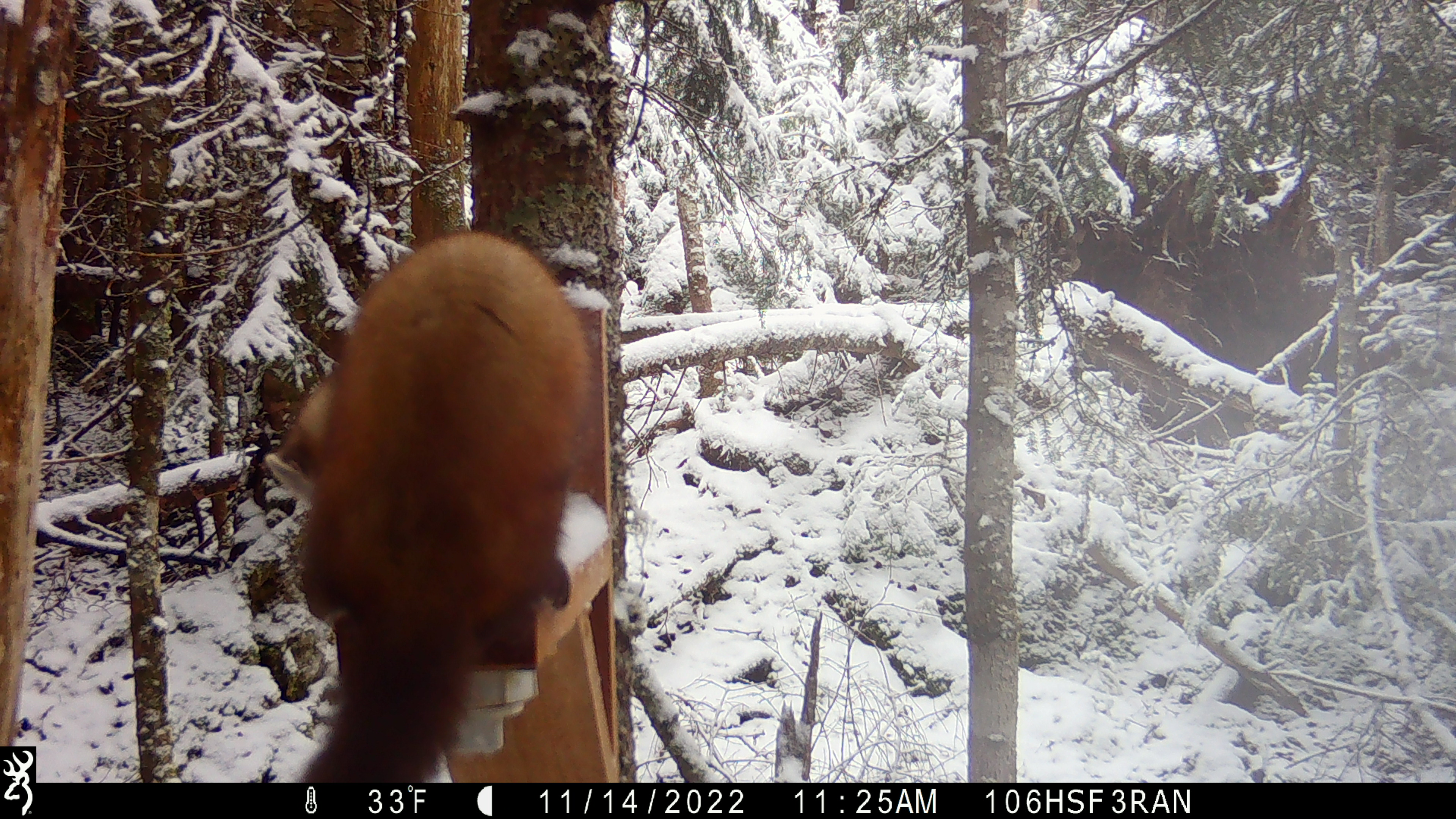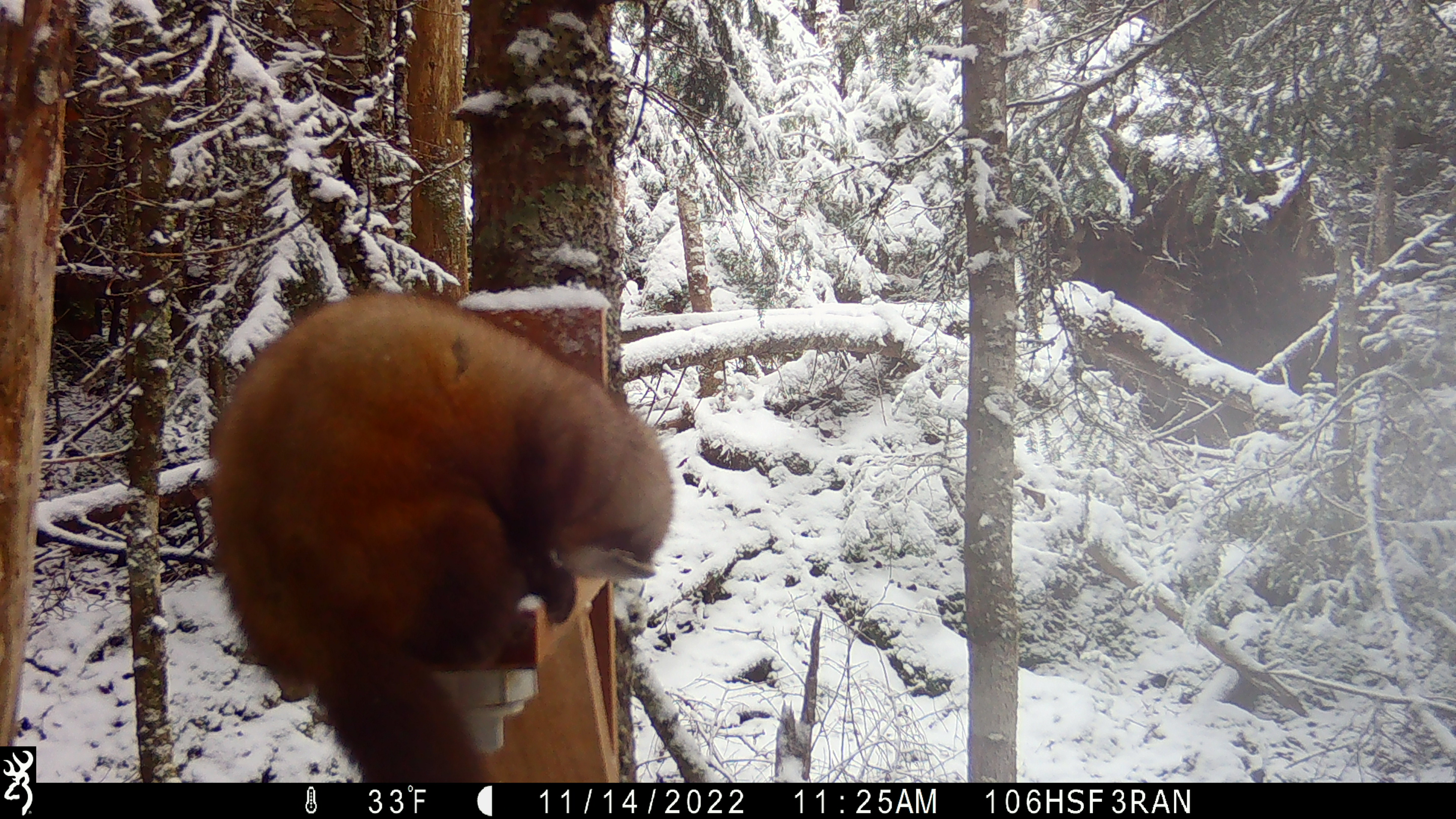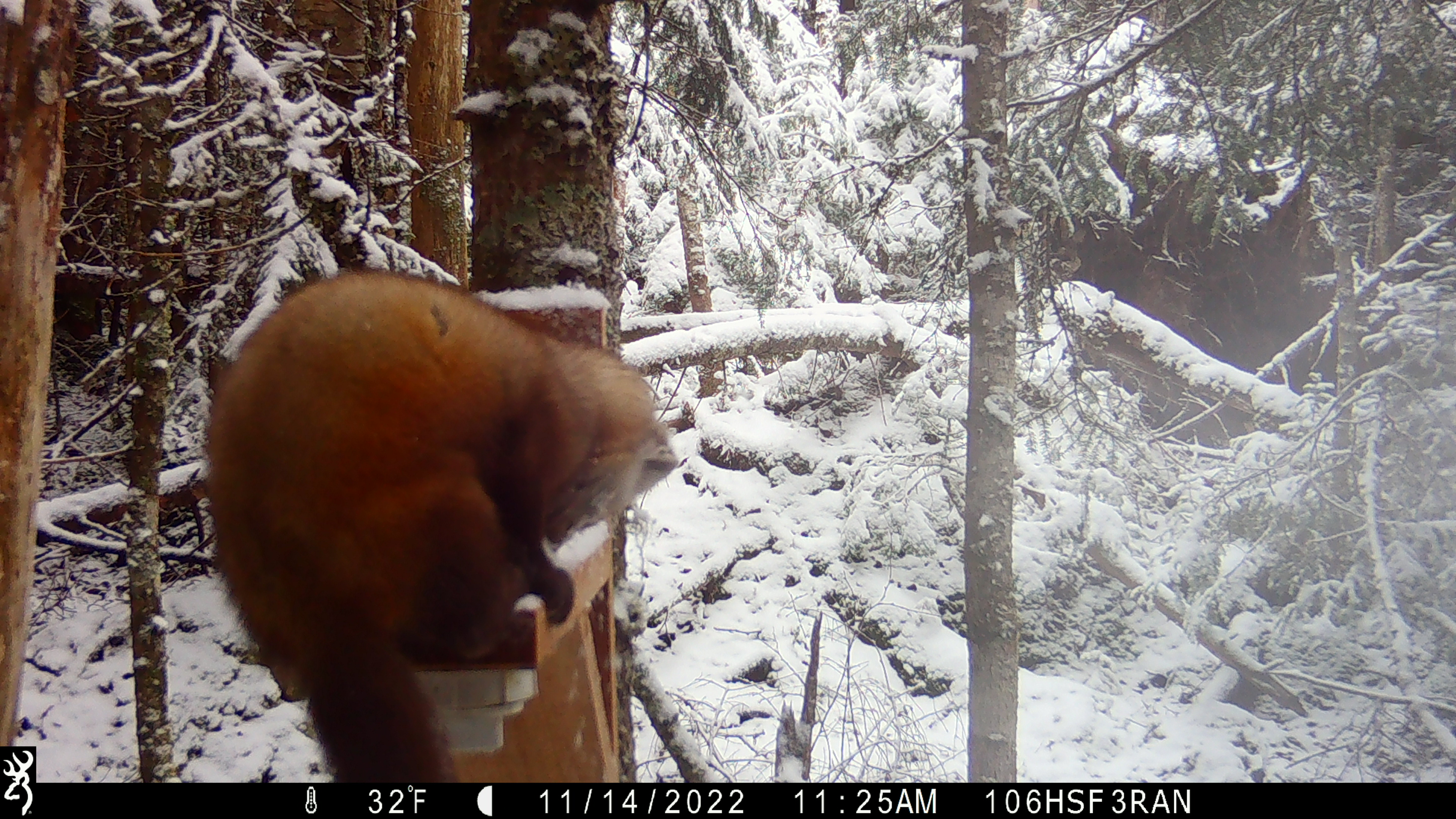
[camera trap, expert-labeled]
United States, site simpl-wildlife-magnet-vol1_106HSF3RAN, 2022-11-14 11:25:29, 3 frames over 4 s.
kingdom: Animalia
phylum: Chordata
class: Mammalia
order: Carnivora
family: Mustelidae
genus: Martes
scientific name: Martes americana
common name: american marten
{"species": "american marten (Martes americana)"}